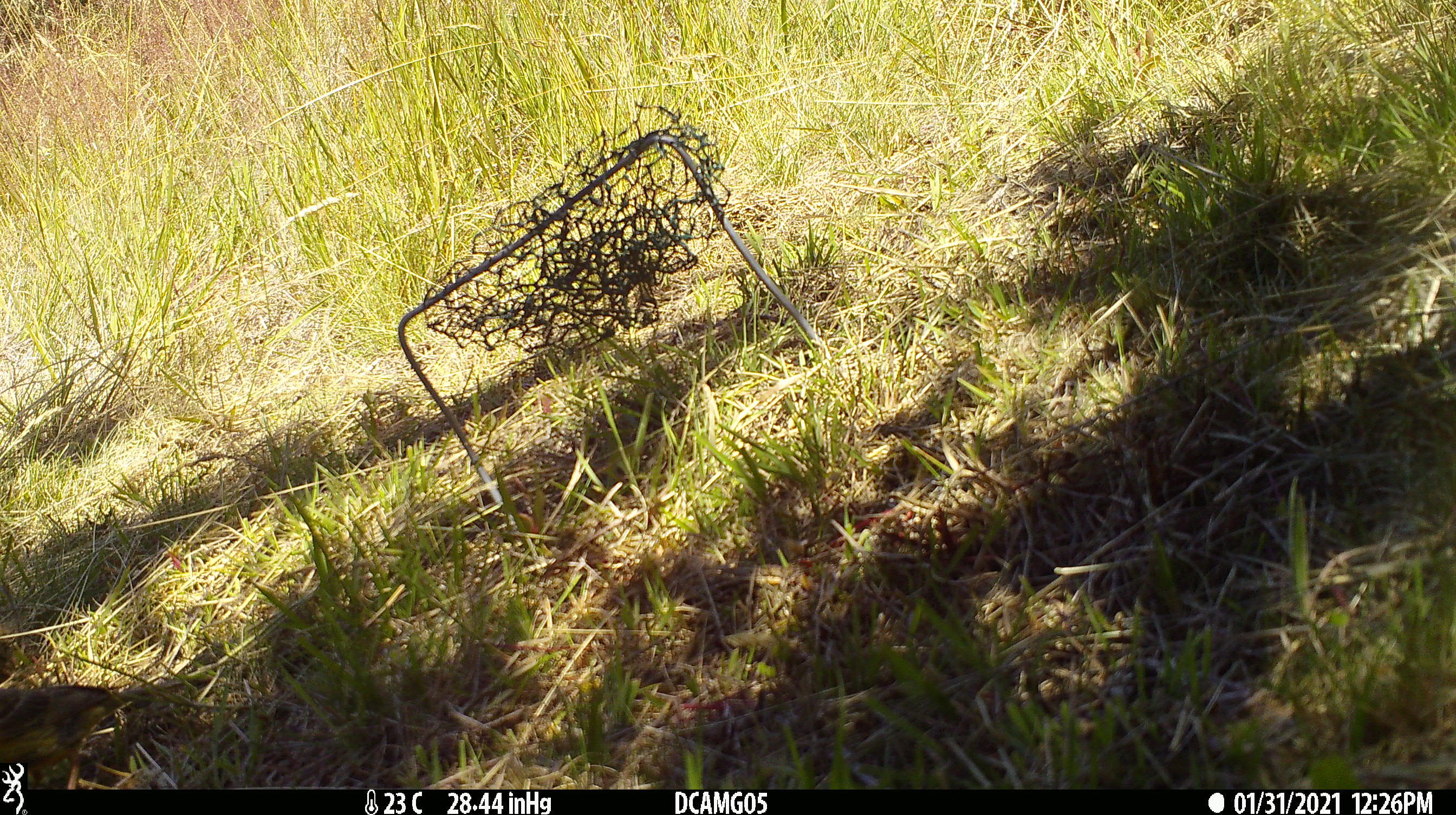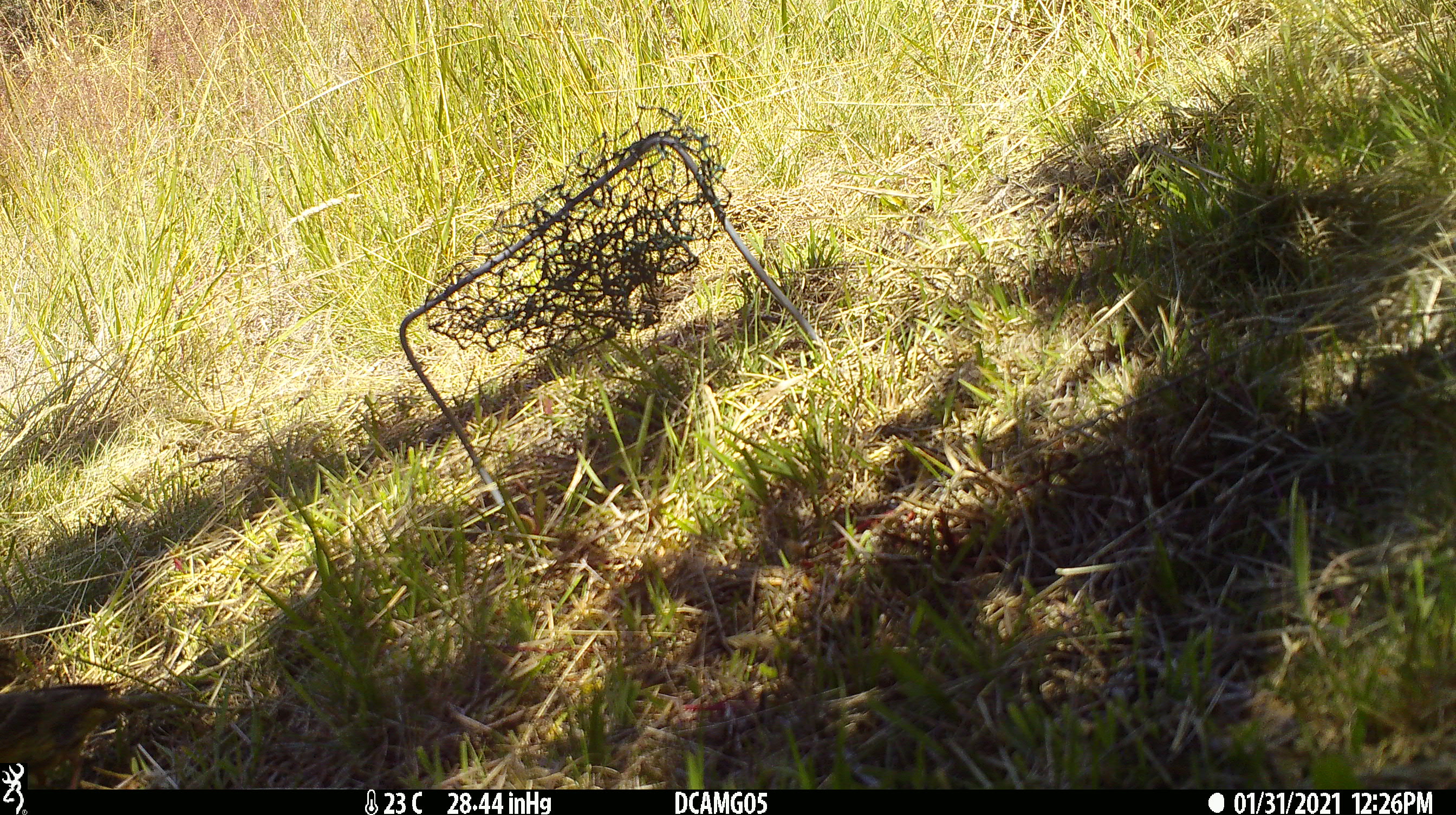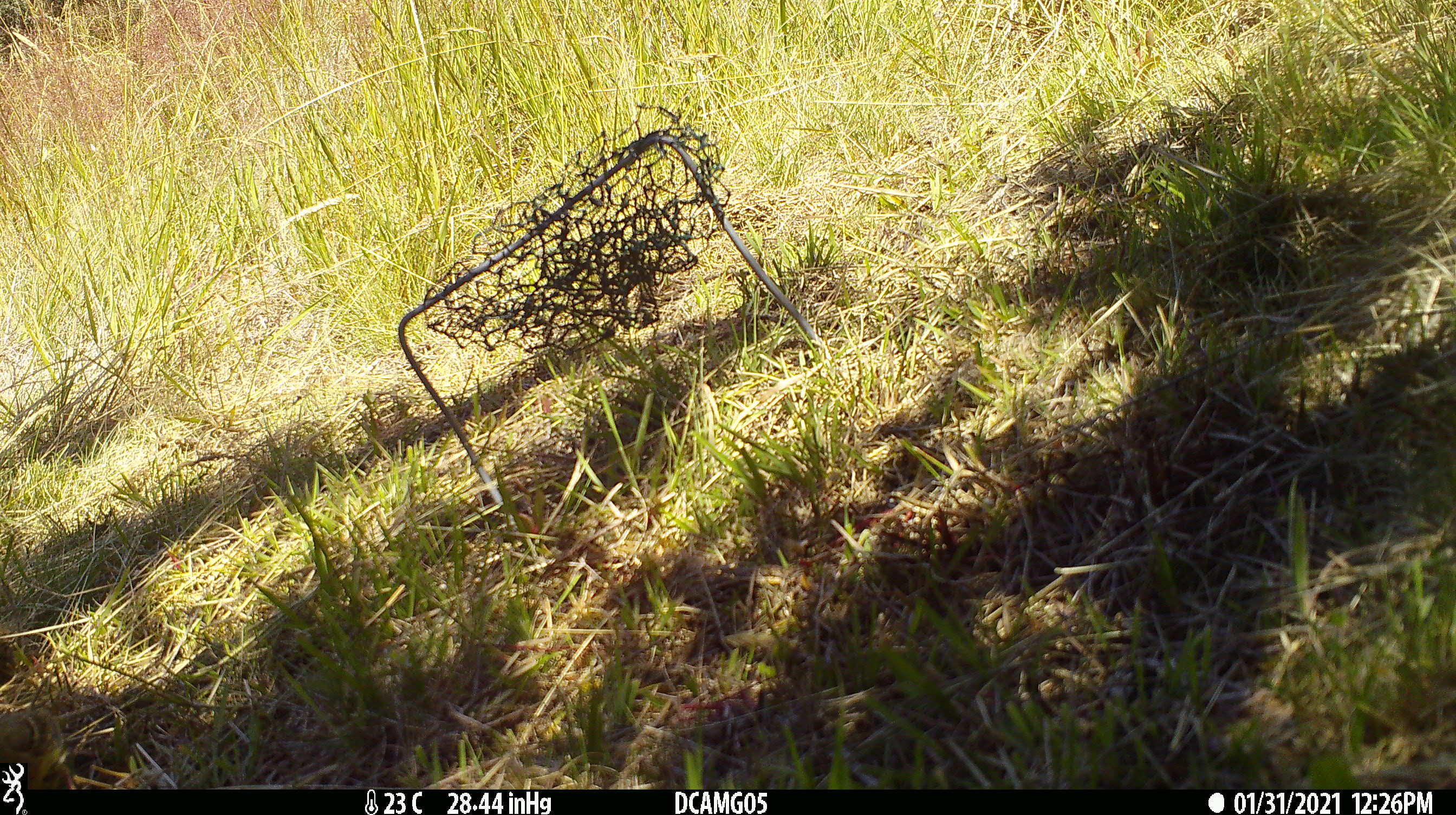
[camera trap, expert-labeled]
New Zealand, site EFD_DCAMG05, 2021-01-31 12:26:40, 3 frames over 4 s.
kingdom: Animalia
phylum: Chordata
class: Aves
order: Passeriformes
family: Emberizidae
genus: Emberiza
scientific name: Emberiza citrinella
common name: yellowhammer